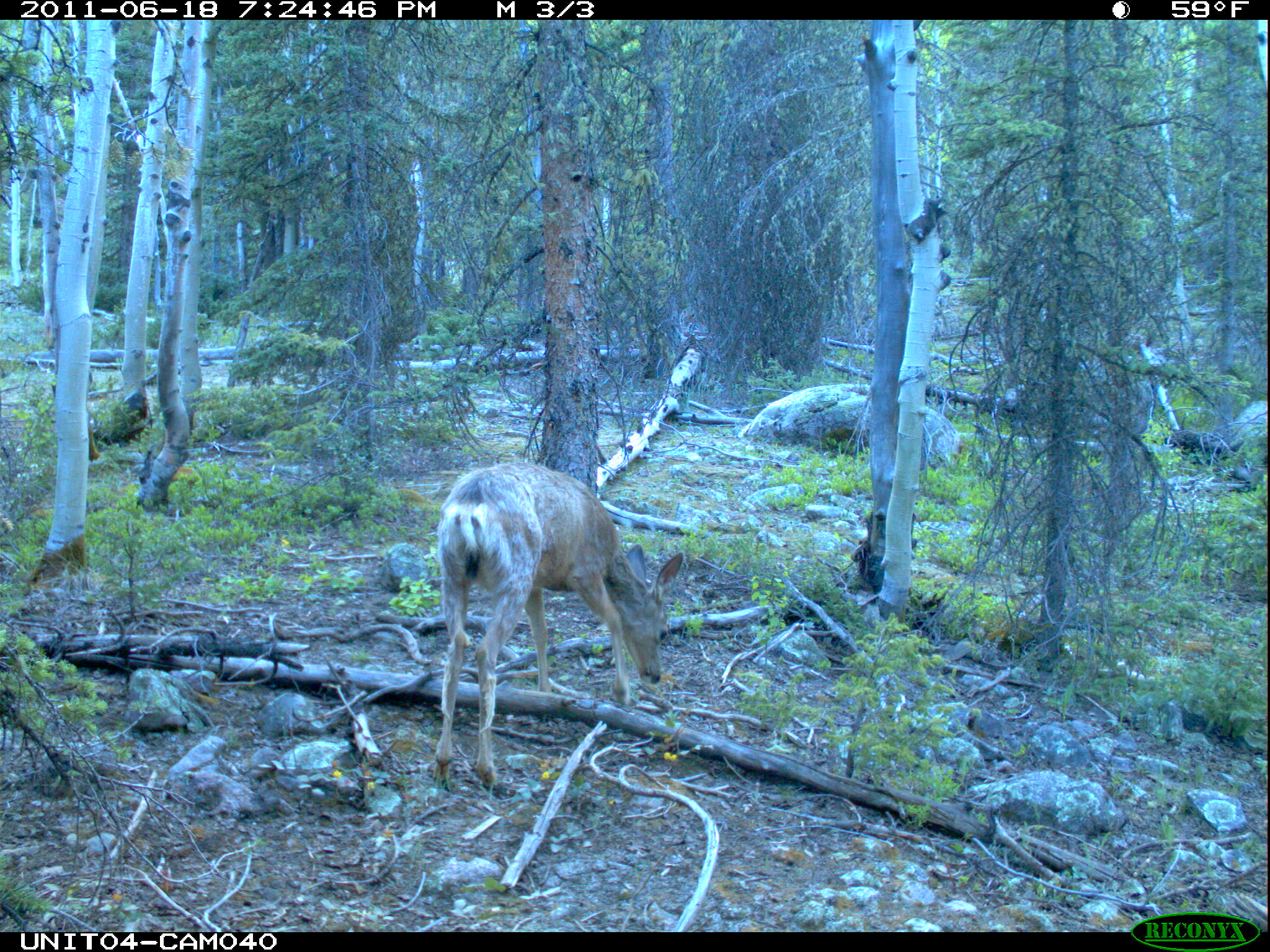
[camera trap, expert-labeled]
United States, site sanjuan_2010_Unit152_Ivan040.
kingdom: Animalia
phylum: Chordata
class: Mammalia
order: Artiodactyla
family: Cervidae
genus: Odocoileus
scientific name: Odocoileus hemionus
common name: mule deer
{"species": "Odocoileus hemionus (mule deer)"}